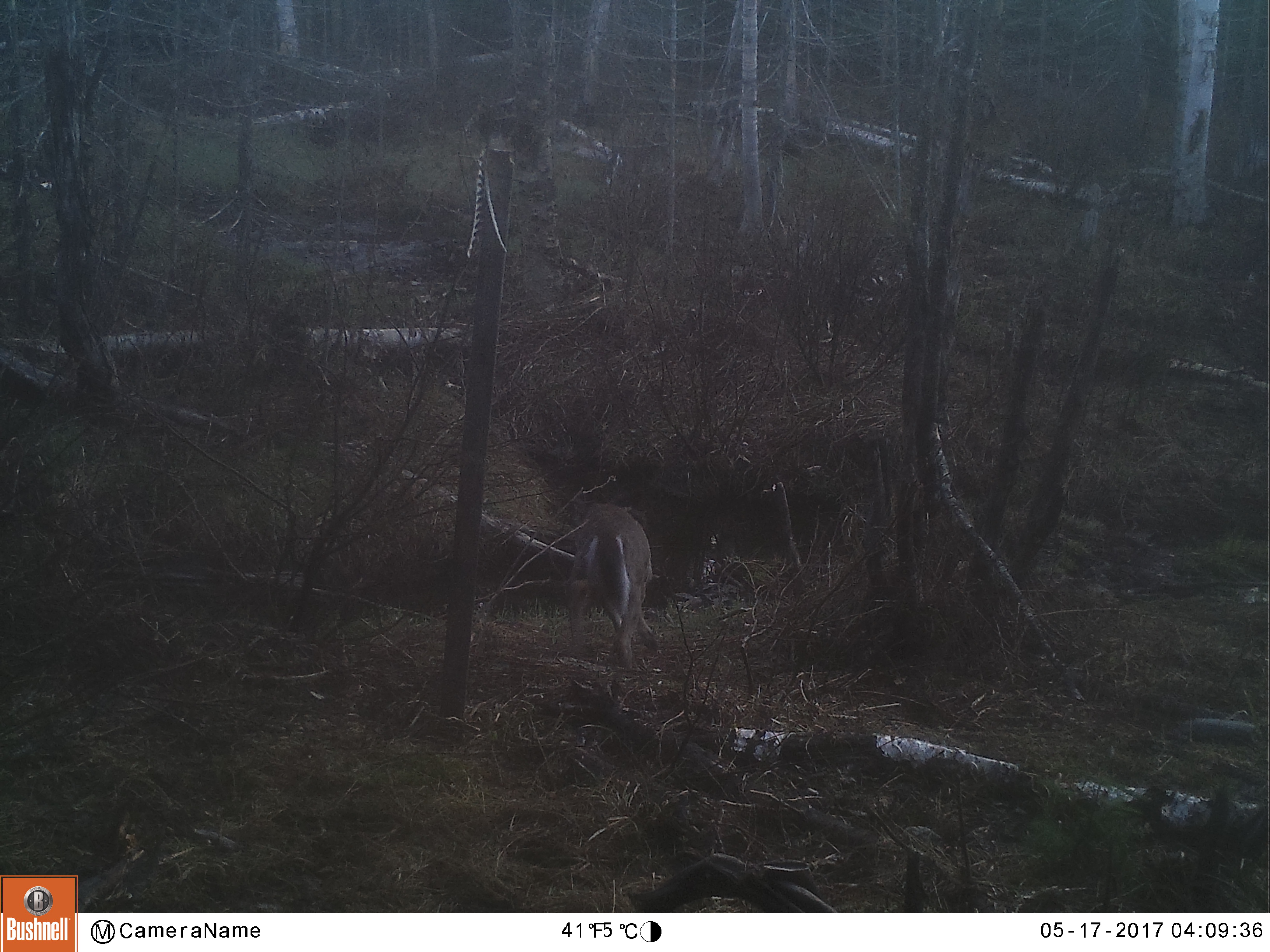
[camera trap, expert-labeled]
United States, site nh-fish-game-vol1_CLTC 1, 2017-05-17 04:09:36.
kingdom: Animalia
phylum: Chordata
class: Mammalia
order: Artiodactyla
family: Cervidae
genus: Odocoileus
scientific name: Odocoileus virginianus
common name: white-tailed deer